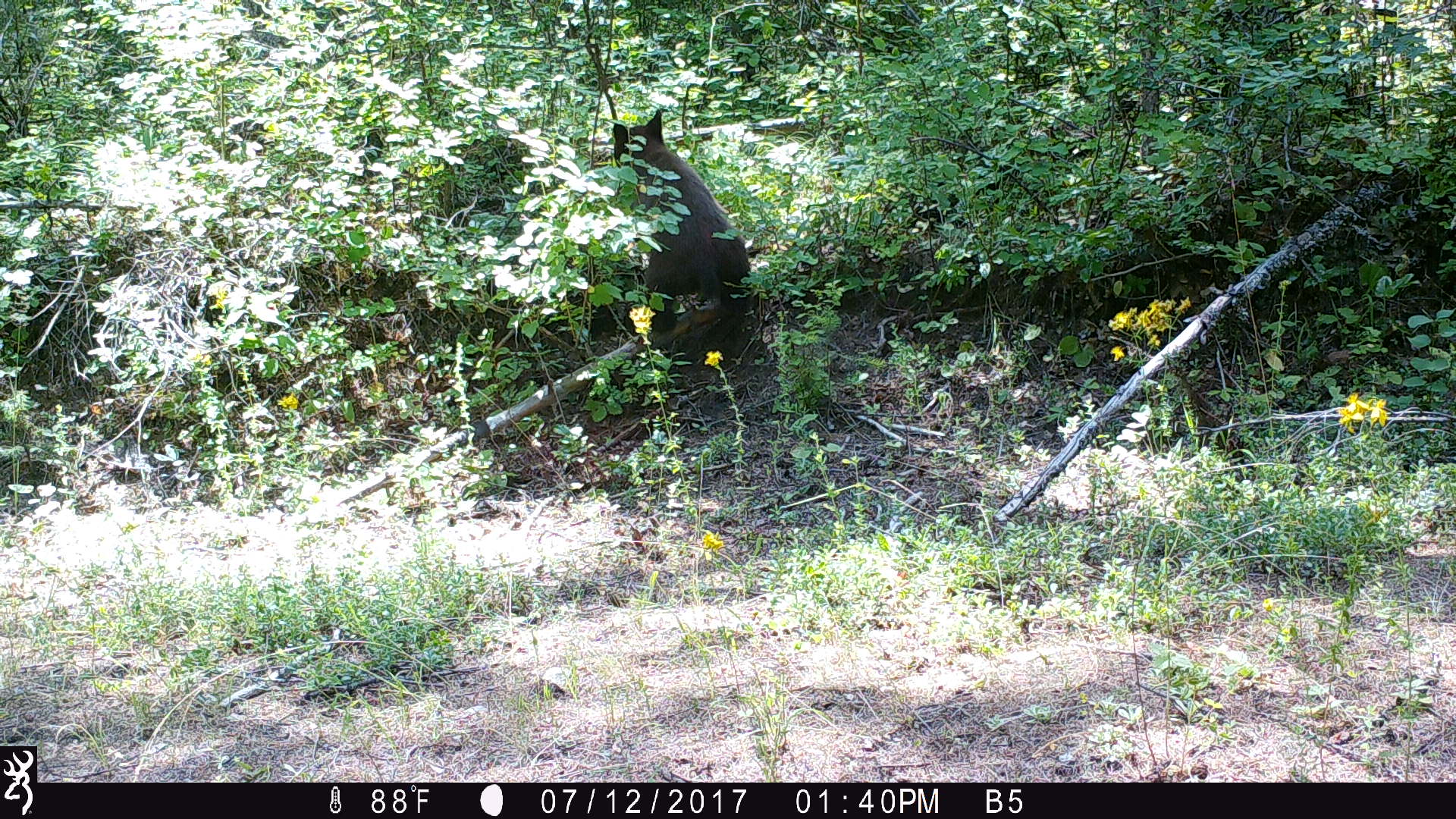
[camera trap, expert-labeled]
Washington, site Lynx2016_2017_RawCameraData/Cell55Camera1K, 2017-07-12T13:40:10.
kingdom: Animalia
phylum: Chordata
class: Mammalia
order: Carnivora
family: Ursidae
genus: Ursus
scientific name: Ursus americanus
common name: american black bear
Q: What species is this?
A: Ursus americanus (american black bear).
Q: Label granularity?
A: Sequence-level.